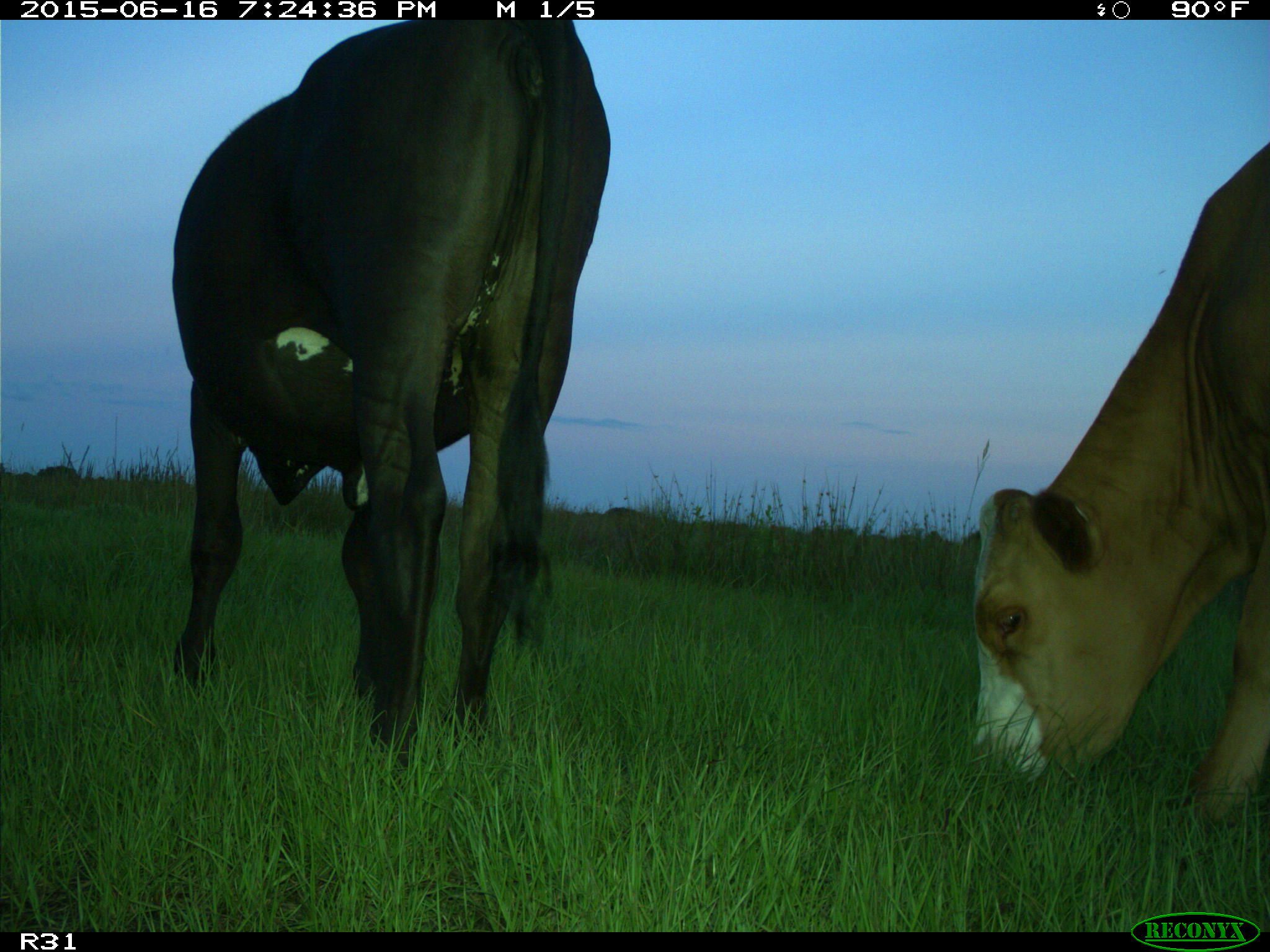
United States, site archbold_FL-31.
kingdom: Animalia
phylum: Chordata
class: Mammalia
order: Artiodactyla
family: Bovidae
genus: Bos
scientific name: Bos taurus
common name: domestic cow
Bos taurus (domestic cow).